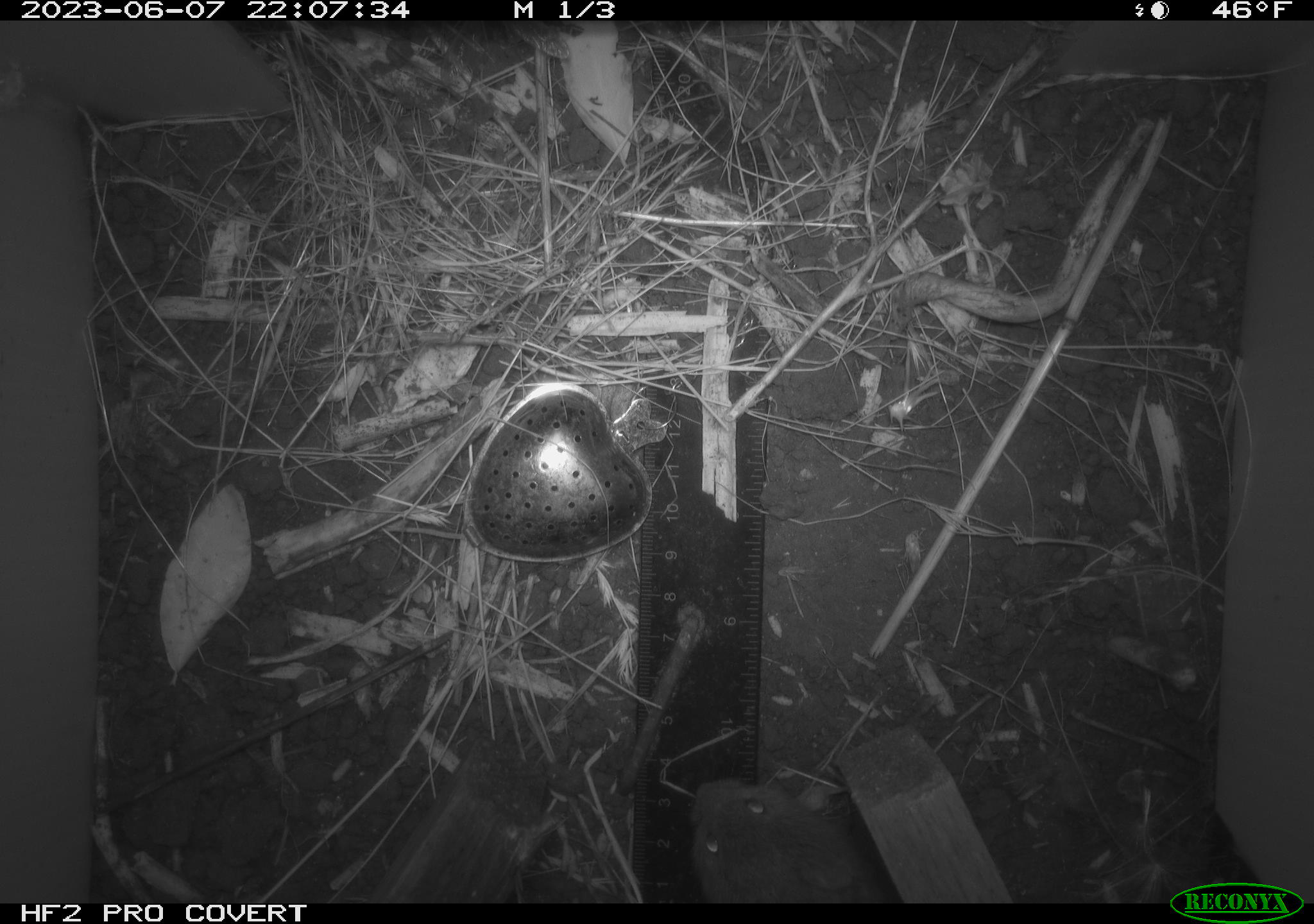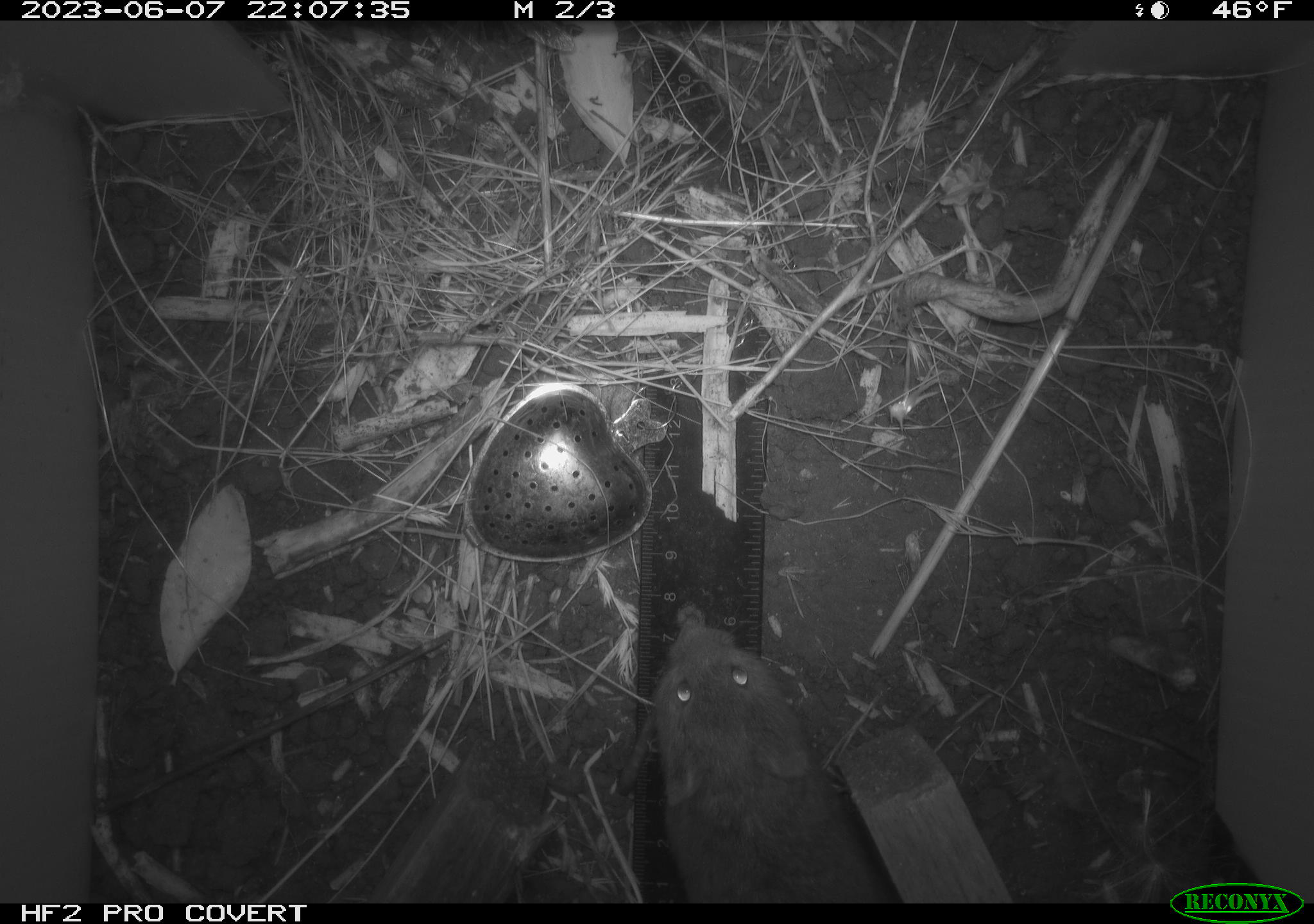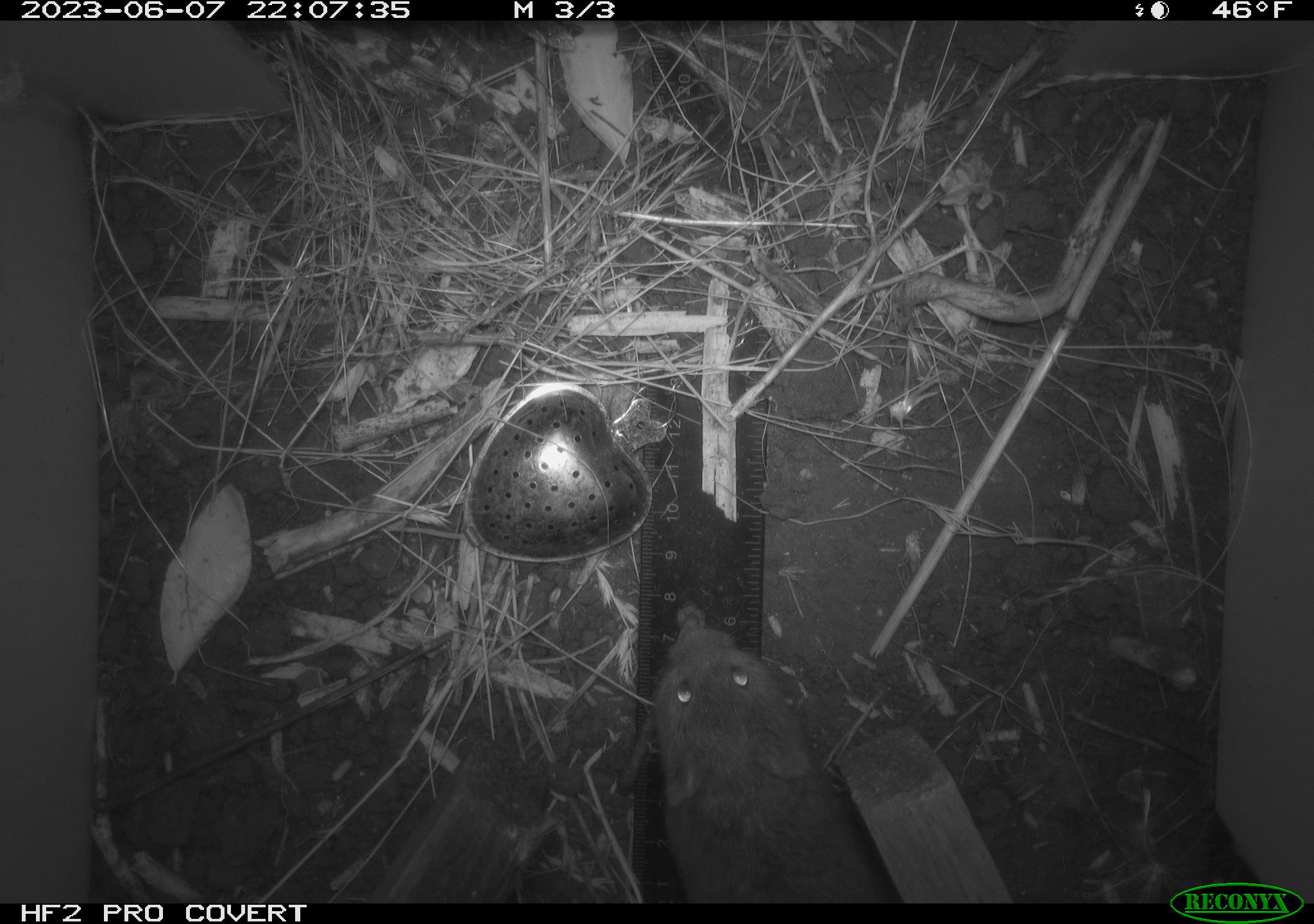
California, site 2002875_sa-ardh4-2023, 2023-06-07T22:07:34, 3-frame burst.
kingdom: Animalia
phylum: Chordata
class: Mammalia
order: Rodentia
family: Cricetidae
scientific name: Arvicolinae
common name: voles, lemmings, and muskrats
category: arvicolinae subfamily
Arvicolinae subfamily (voles, lemmings, and muskrats) (Arvicolinae).